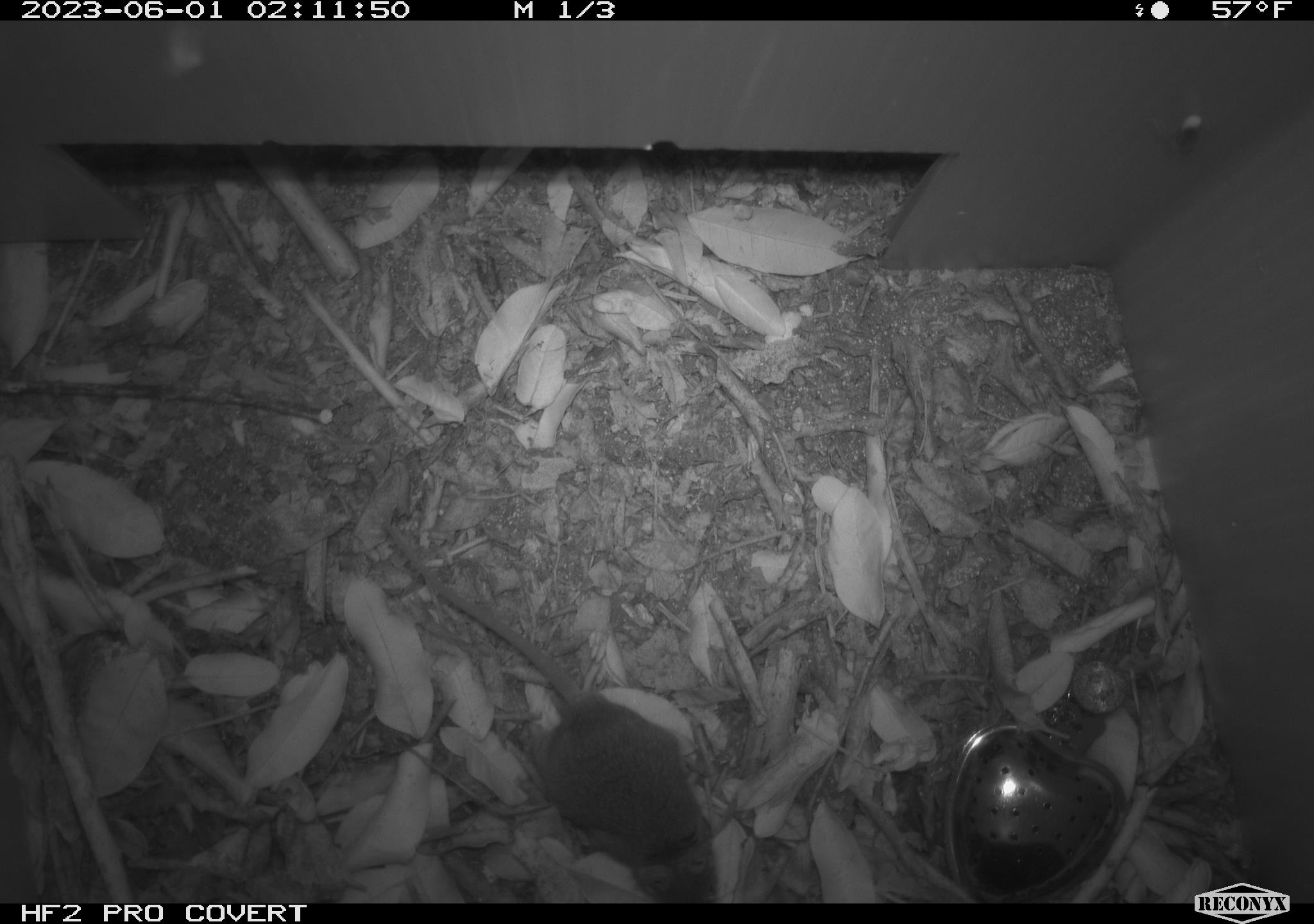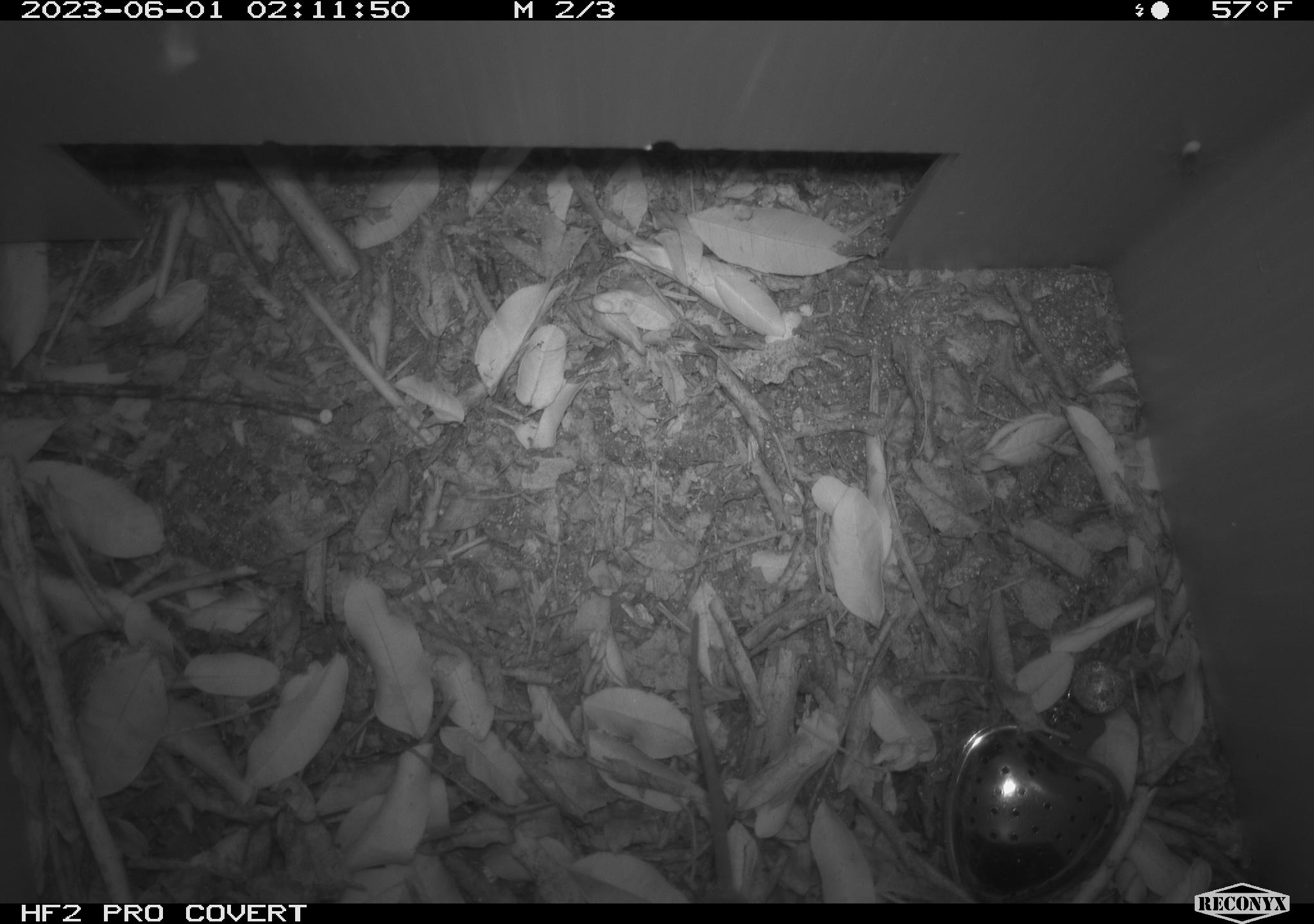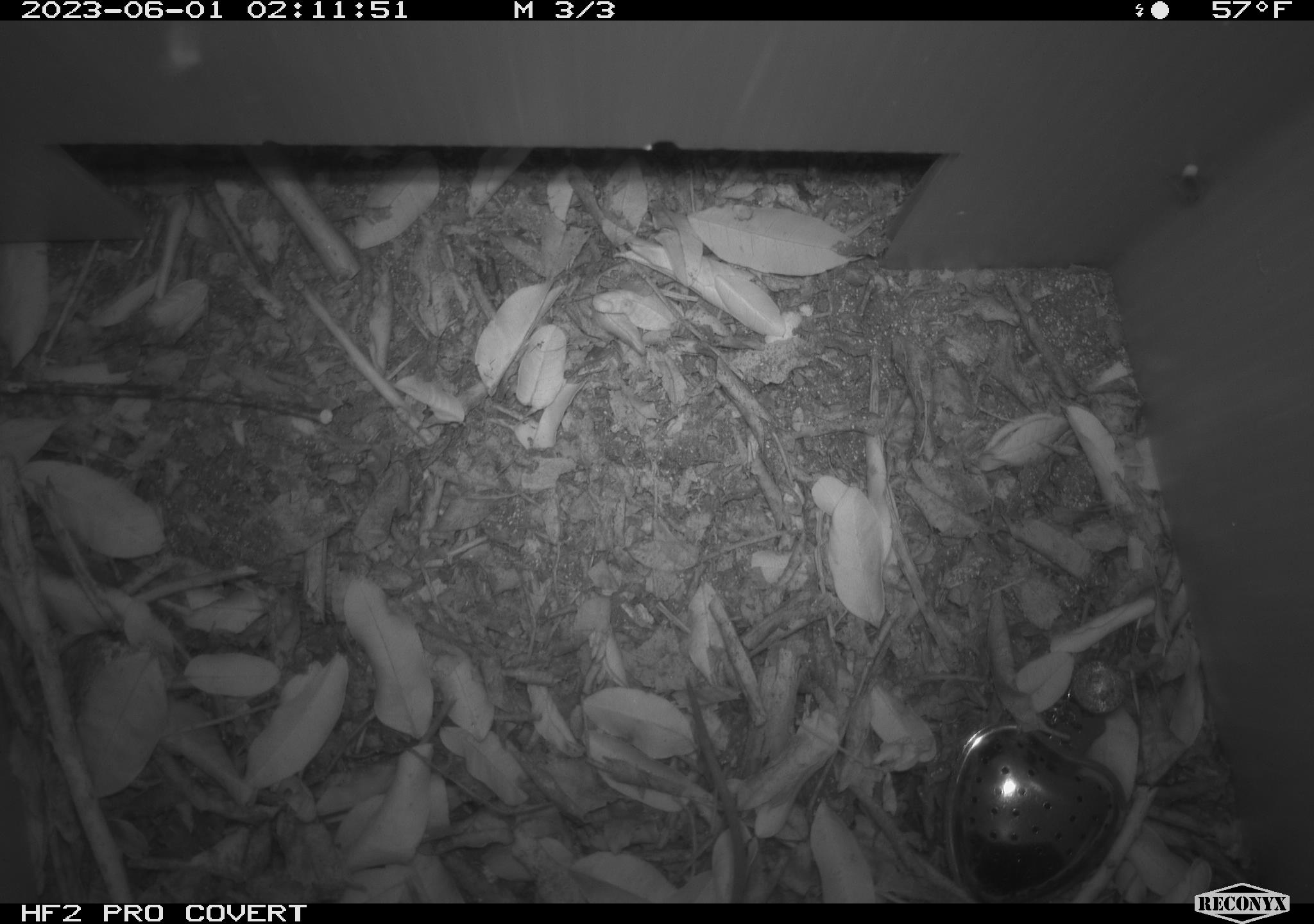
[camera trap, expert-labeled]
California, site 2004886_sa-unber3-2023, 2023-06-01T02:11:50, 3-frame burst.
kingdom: Animalia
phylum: Chordata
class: Mammalia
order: Rodentia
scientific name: Rodentia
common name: mouse species